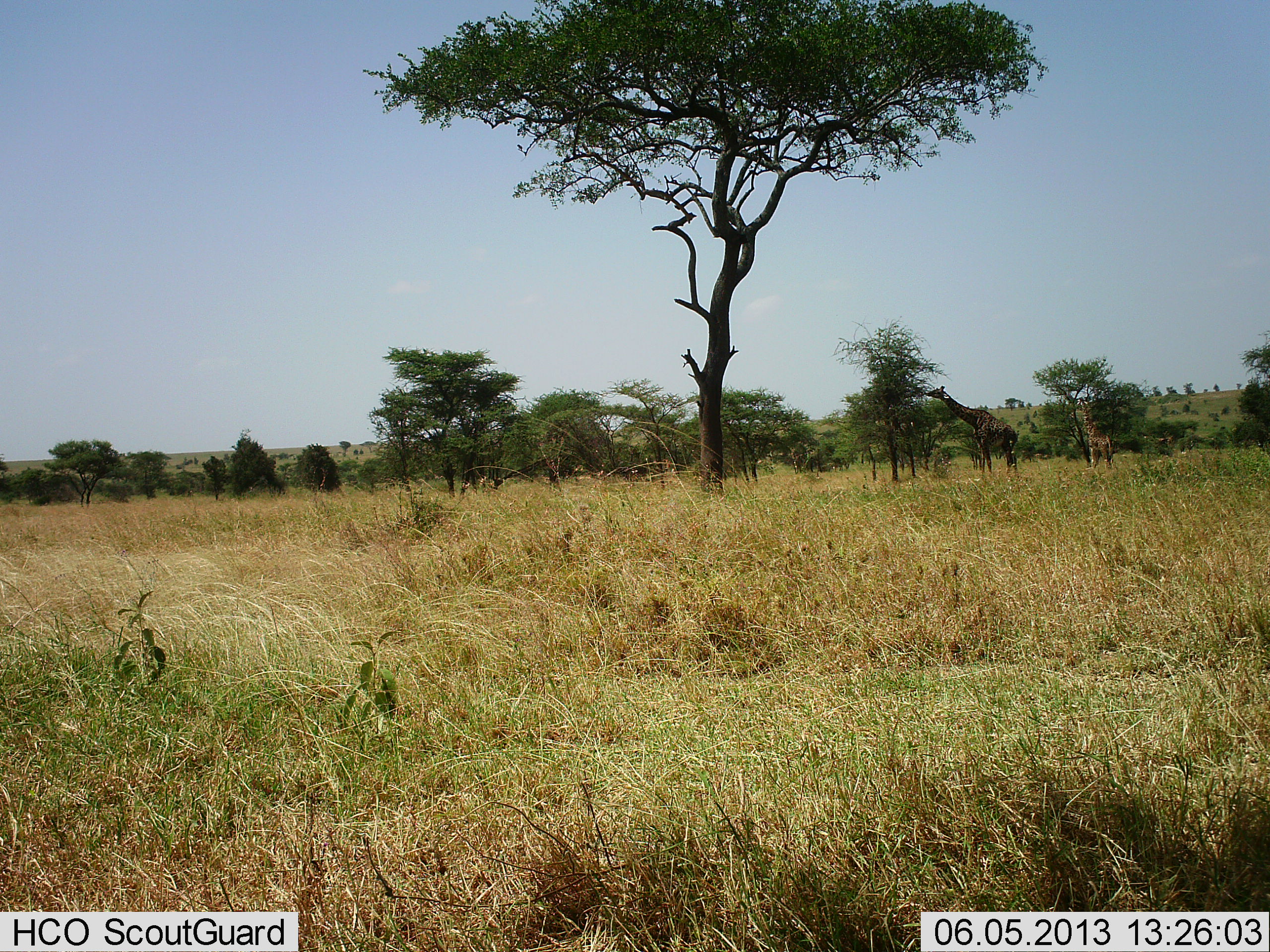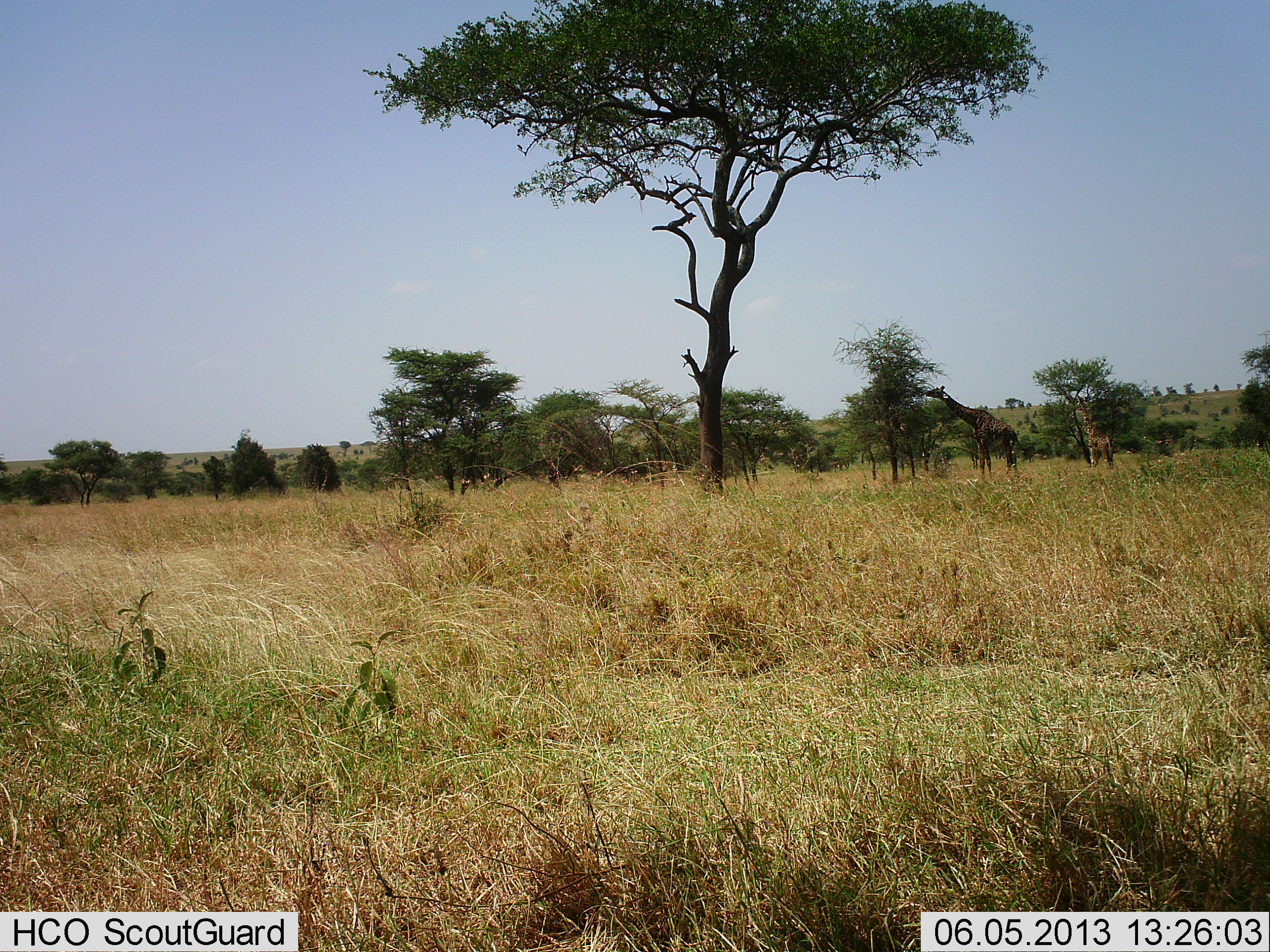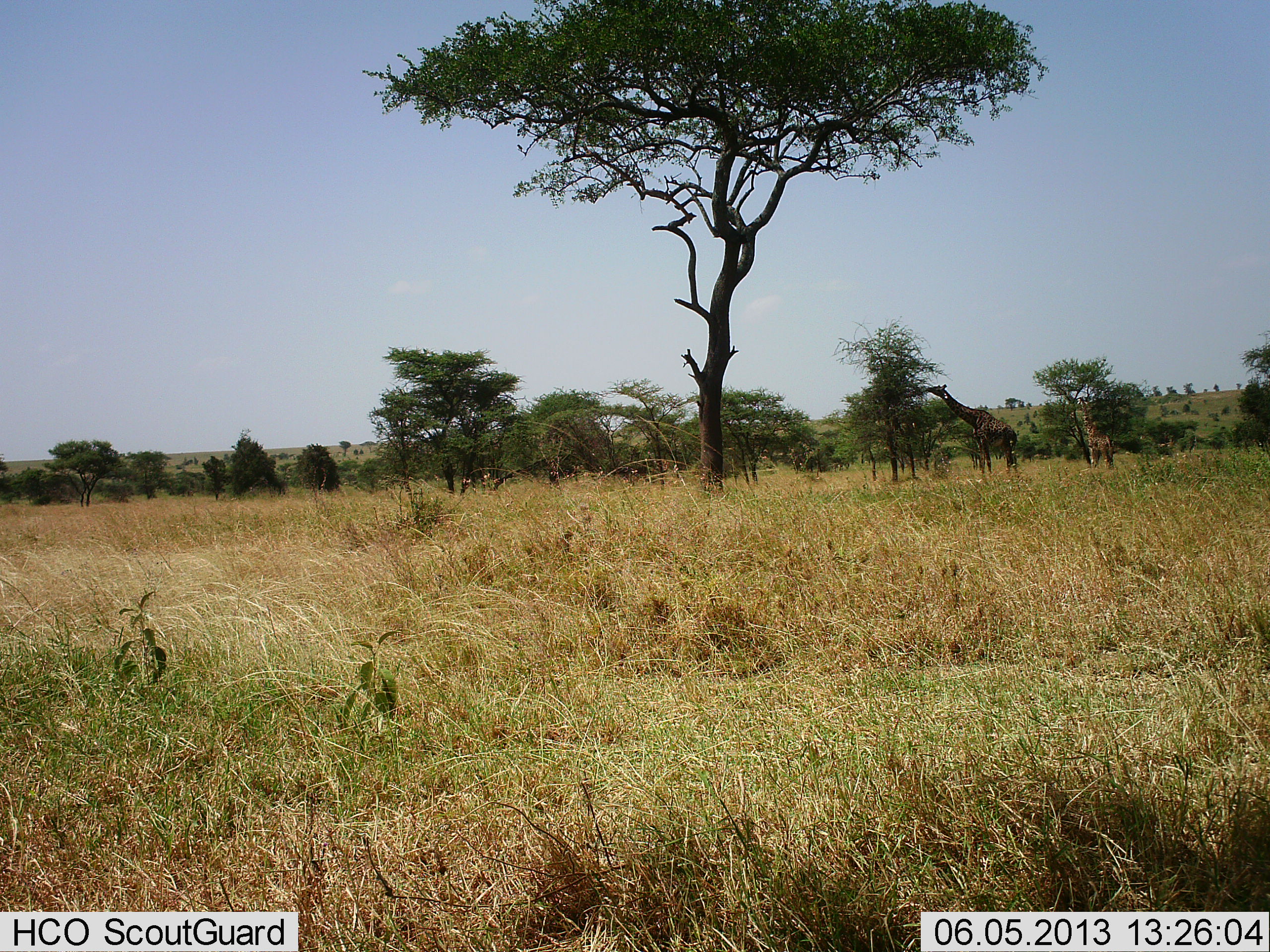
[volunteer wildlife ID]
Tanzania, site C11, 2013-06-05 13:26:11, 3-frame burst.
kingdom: Animalia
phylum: Chordata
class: Mammalia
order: Artiodactyla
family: Giraffidae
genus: Giraffa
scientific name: Giraffa camelopardalis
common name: giraffe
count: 2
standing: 43%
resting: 0%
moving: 0%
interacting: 0%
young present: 0%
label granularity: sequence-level